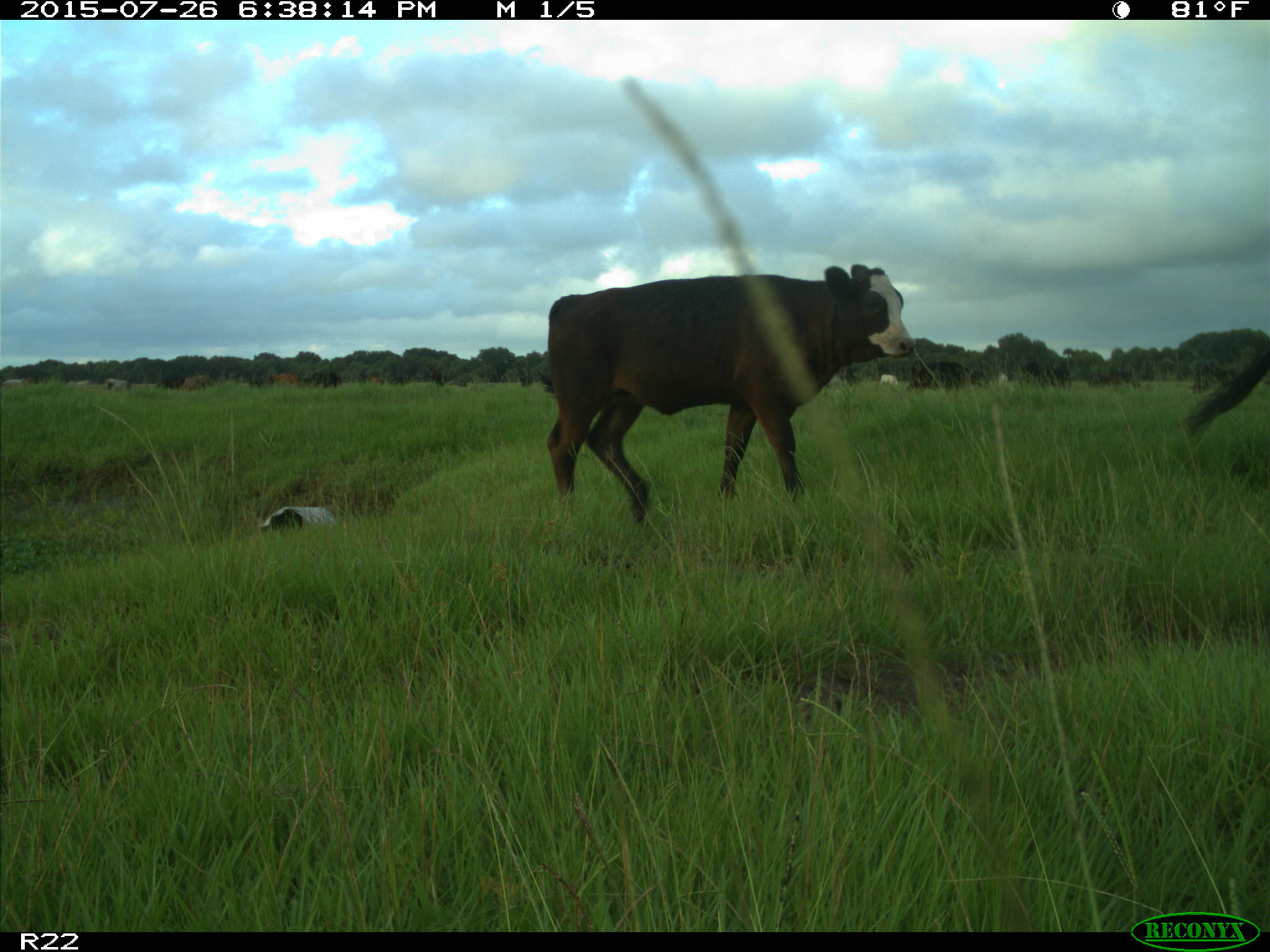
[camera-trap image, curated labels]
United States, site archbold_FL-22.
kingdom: Animalia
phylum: Chordata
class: Mammalia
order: Artiodactyla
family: Bovidae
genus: Bos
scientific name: Bos taurus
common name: domestic cow